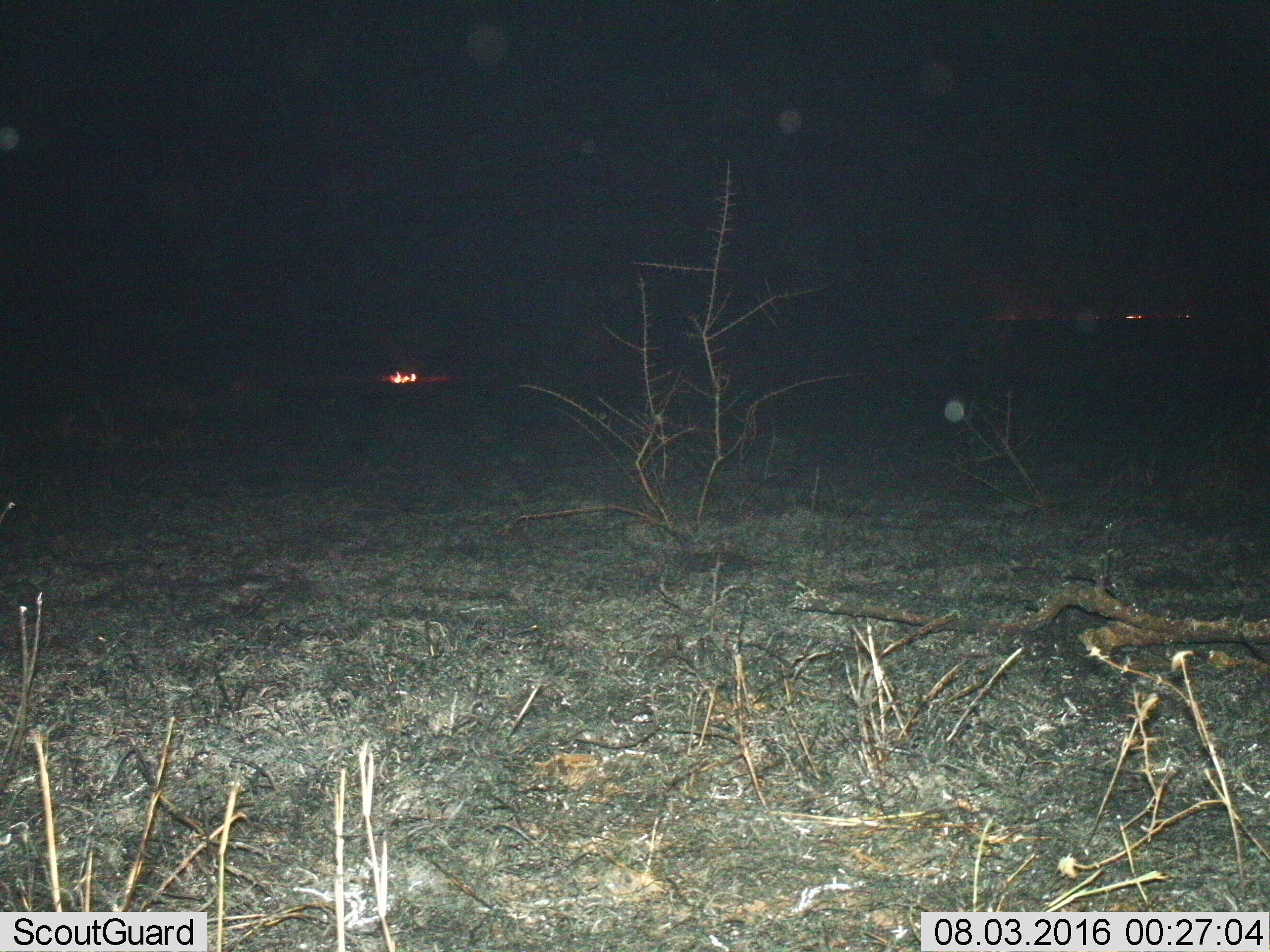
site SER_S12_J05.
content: unidentified animal